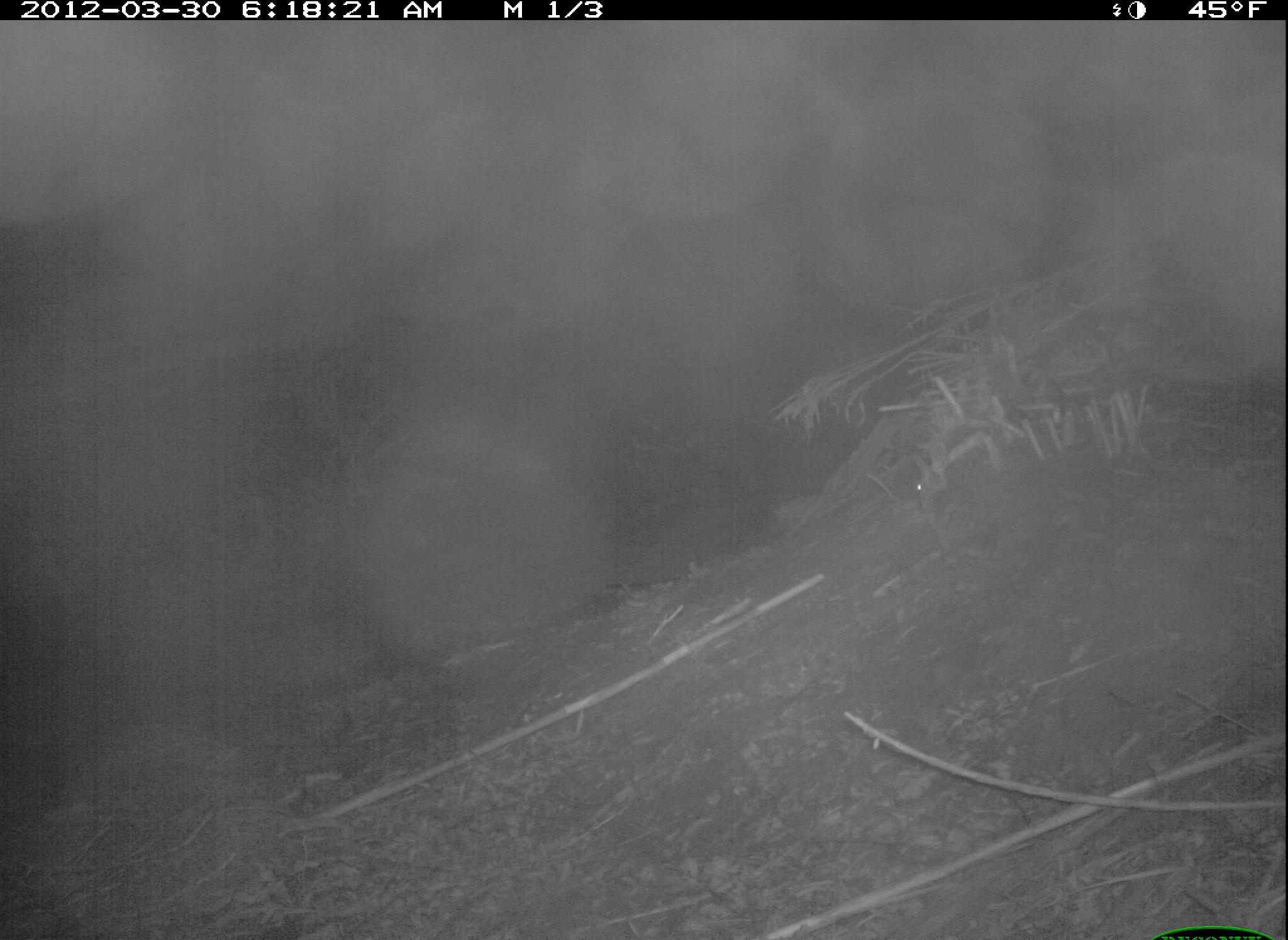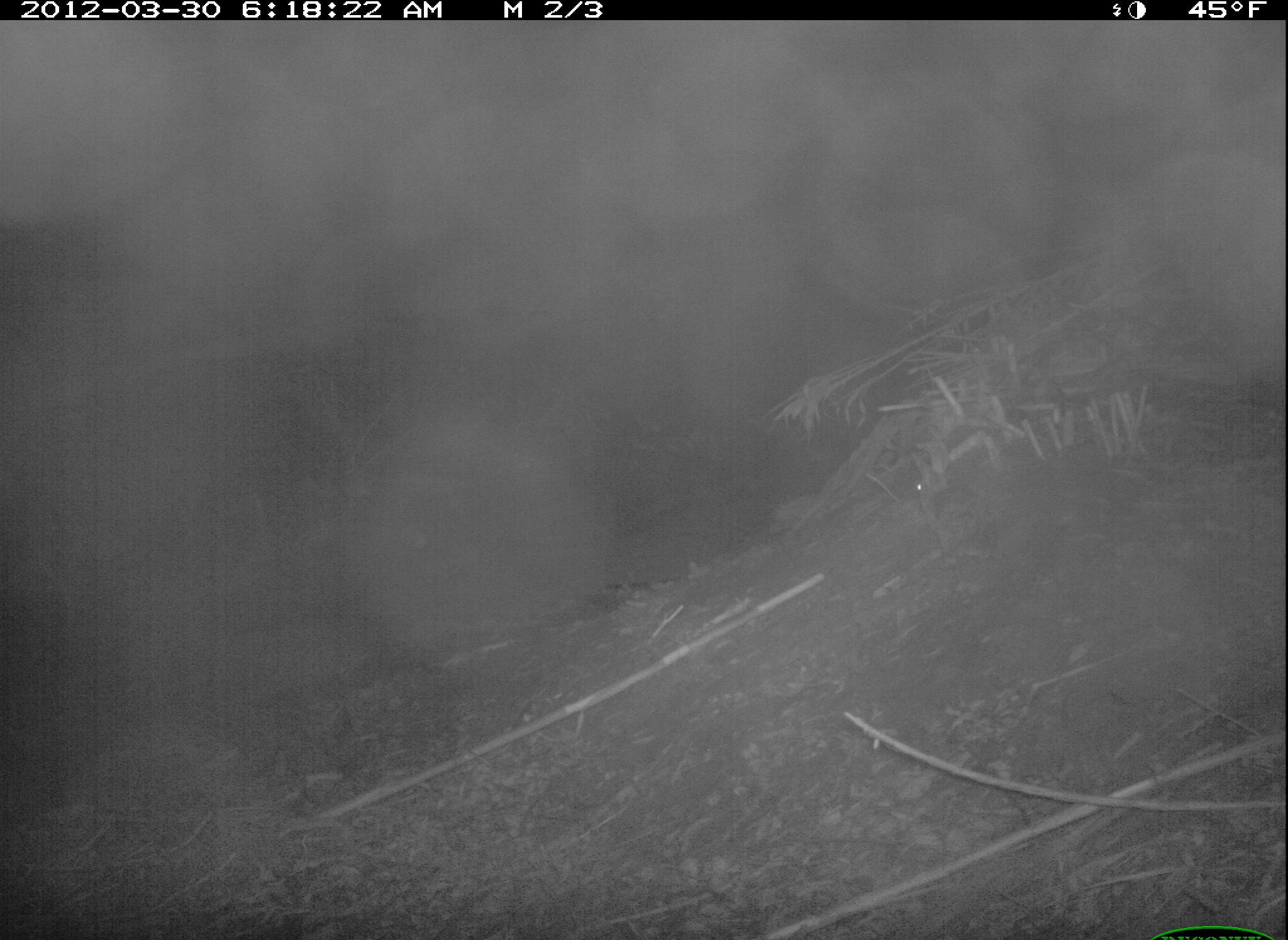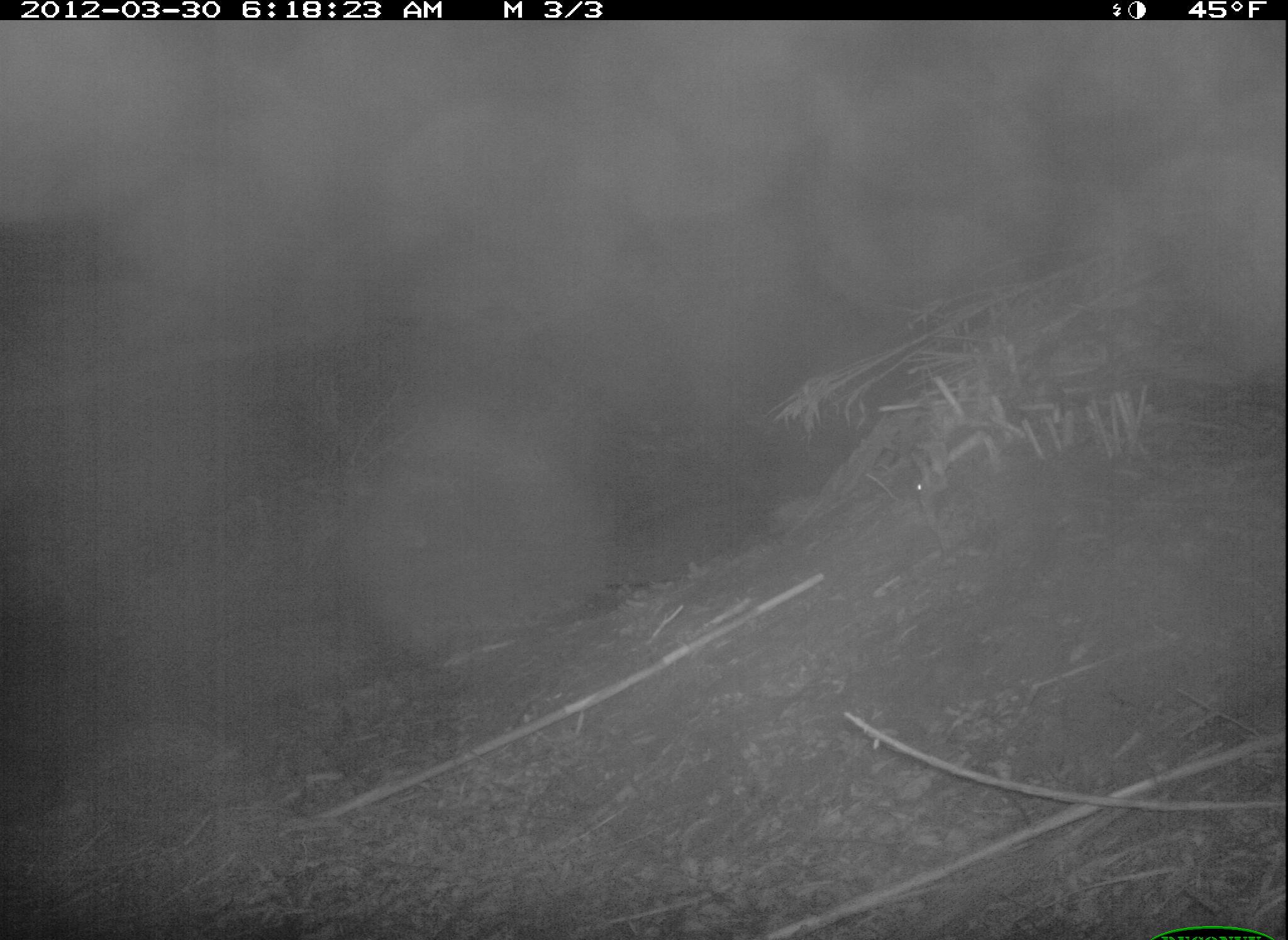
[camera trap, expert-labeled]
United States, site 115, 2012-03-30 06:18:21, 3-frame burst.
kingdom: Animalia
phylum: Chordata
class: Mammalia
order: Lagomorpha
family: Leporidae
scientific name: Leporidae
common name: rabbits and hares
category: rabbit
Rabbit (rabbits and hares) (Leporidae).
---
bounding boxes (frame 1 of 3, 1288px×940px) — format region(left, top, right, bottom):
rabbit: region(876, 422, 979, 538)